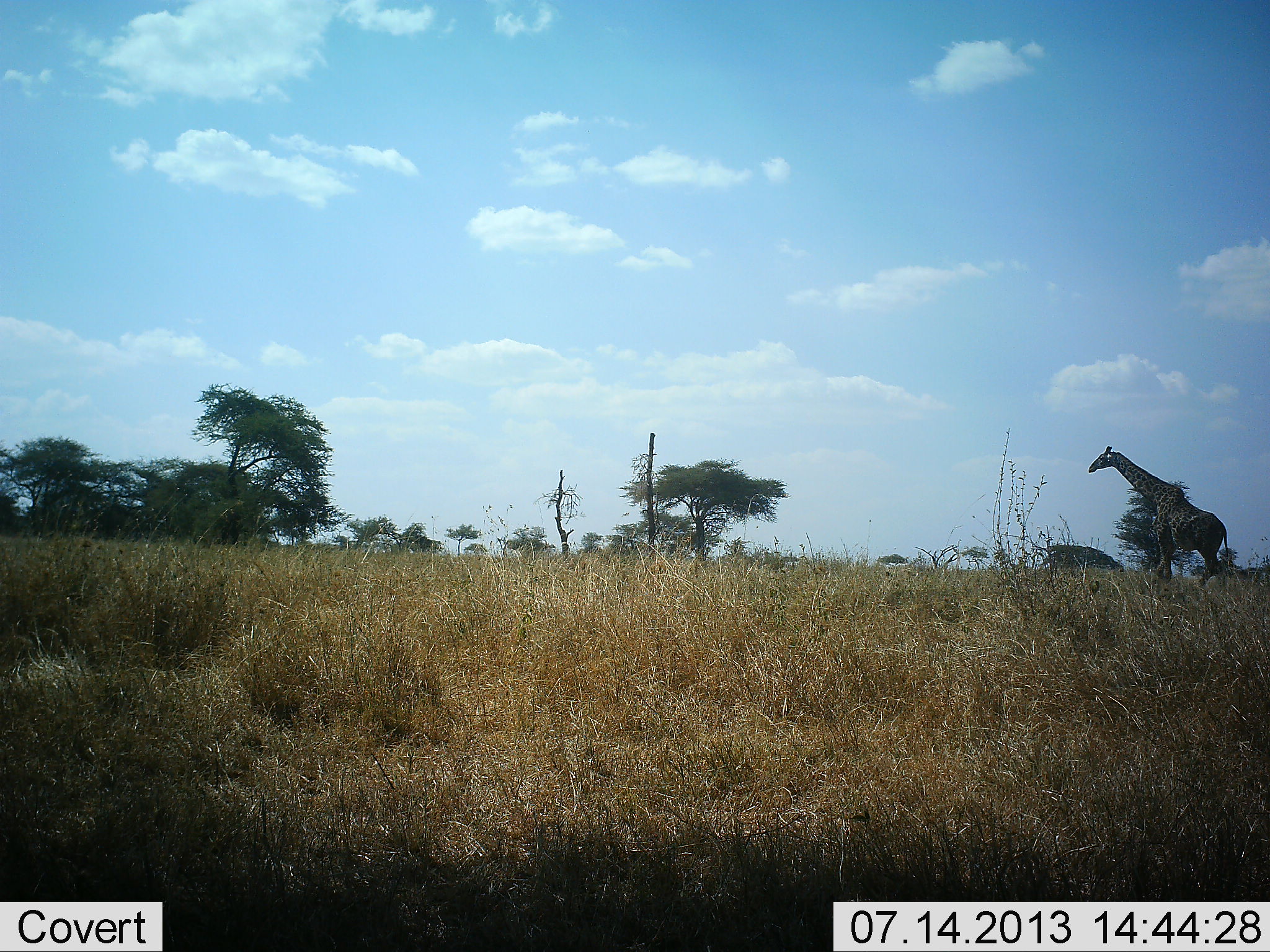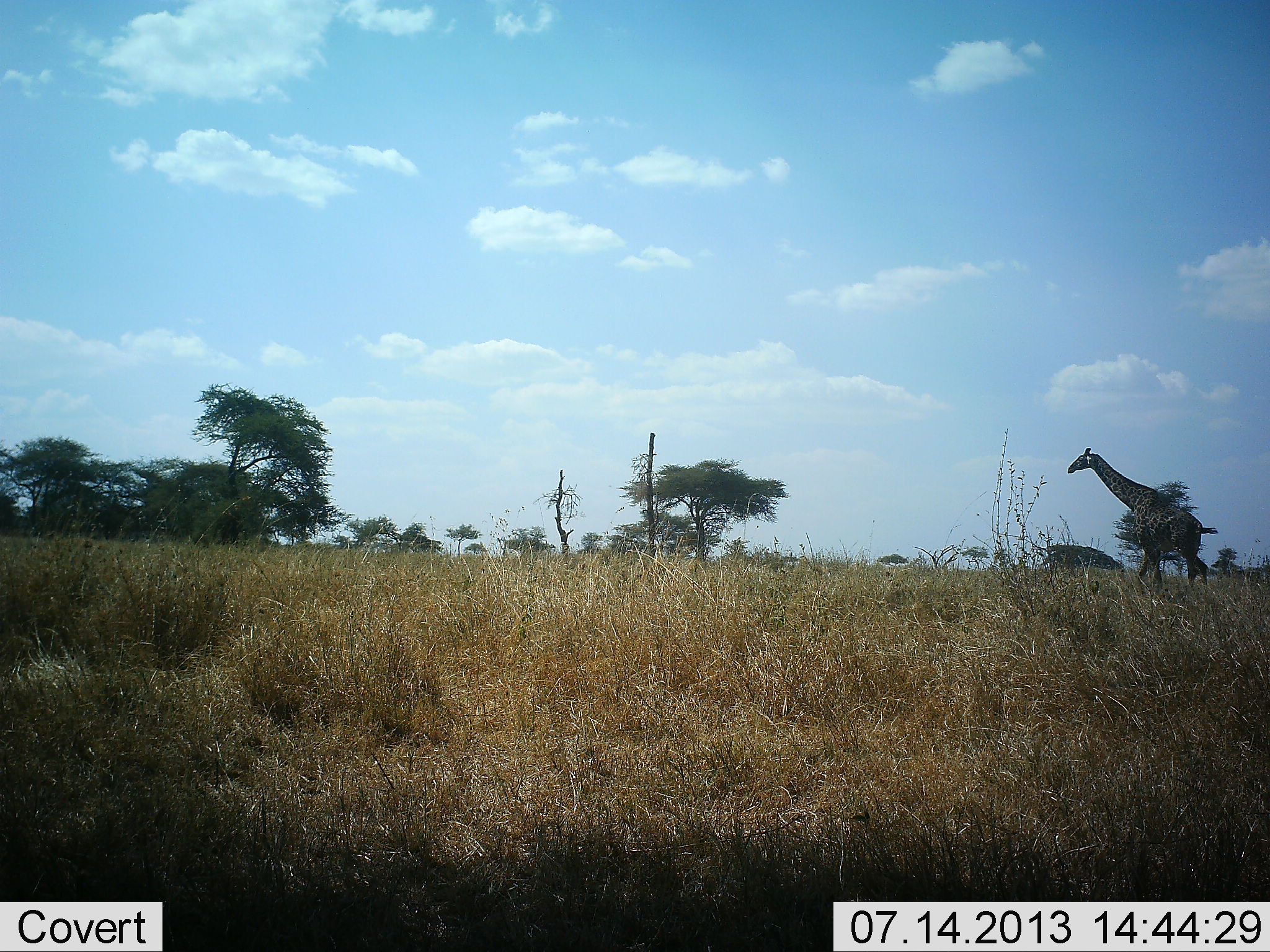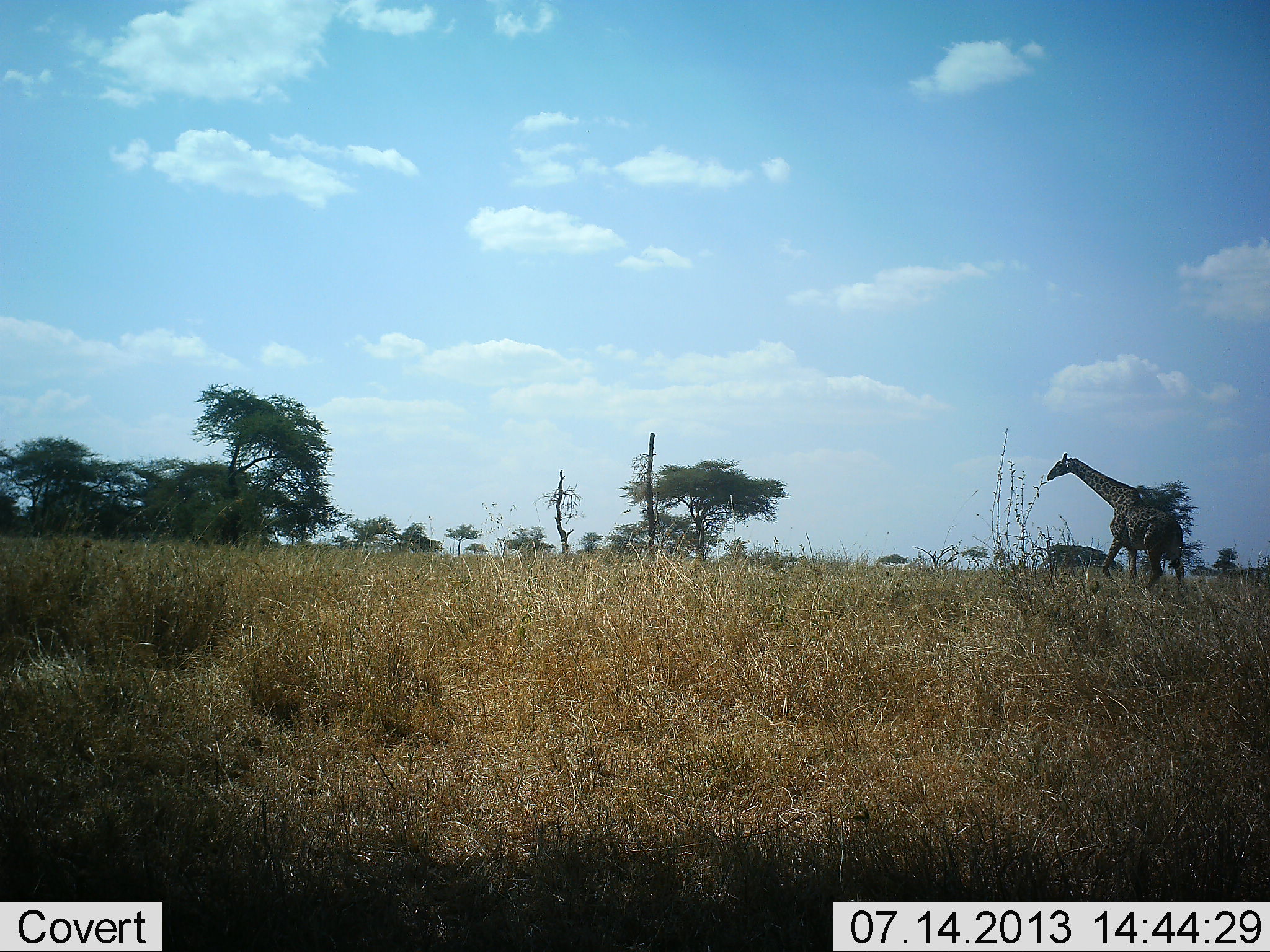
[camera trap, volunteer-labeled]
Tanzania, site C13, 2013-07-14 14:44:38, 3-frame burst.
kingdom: Animalia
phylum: Chordata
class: Mammalia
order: Artiodactyla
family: Giraffidae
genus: Giraffa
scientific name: Giraffa camelopardalis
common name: giraffe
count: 1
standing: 10%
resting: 0%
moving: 95%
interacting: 0%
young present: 0%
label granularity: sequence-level